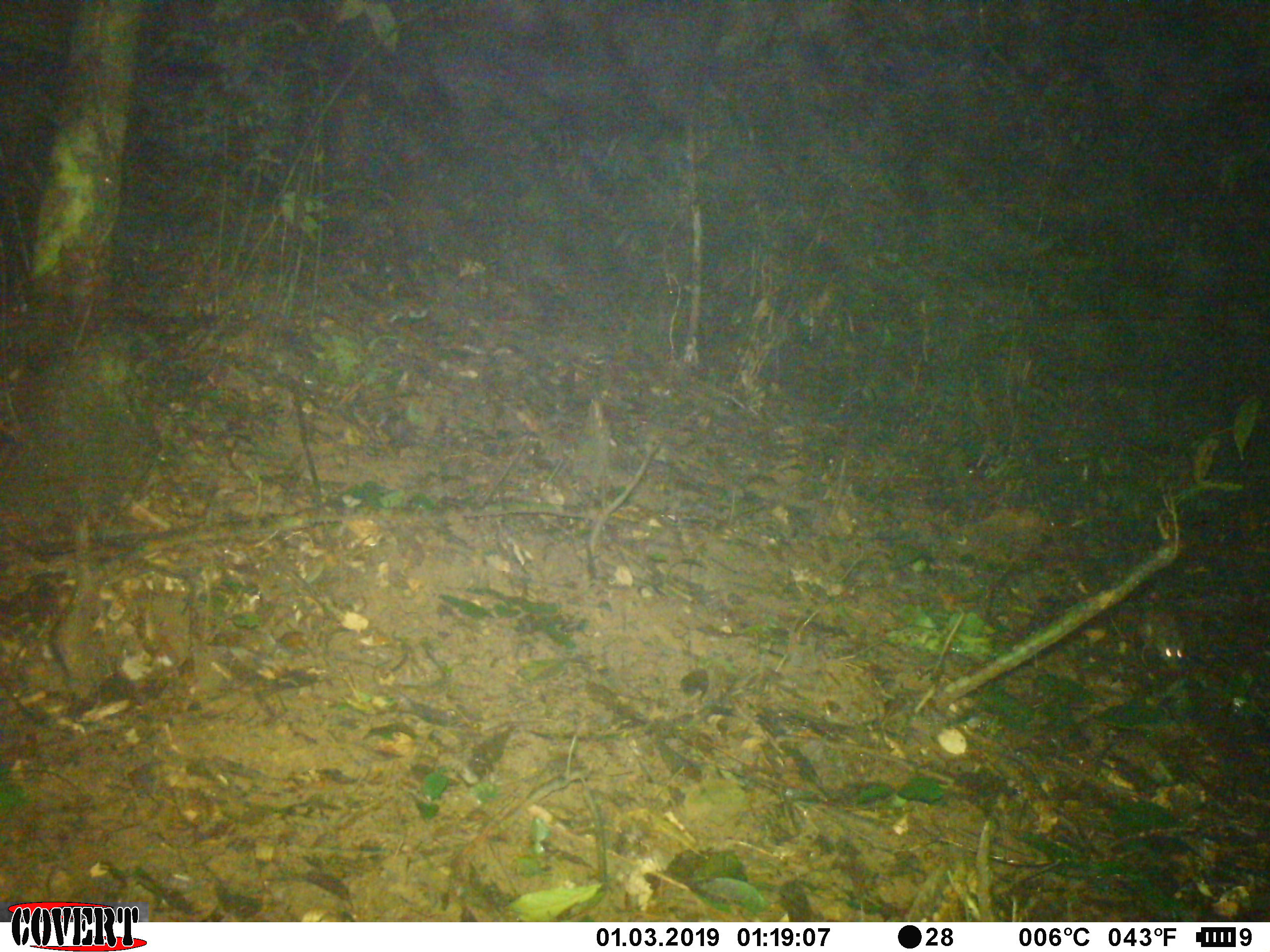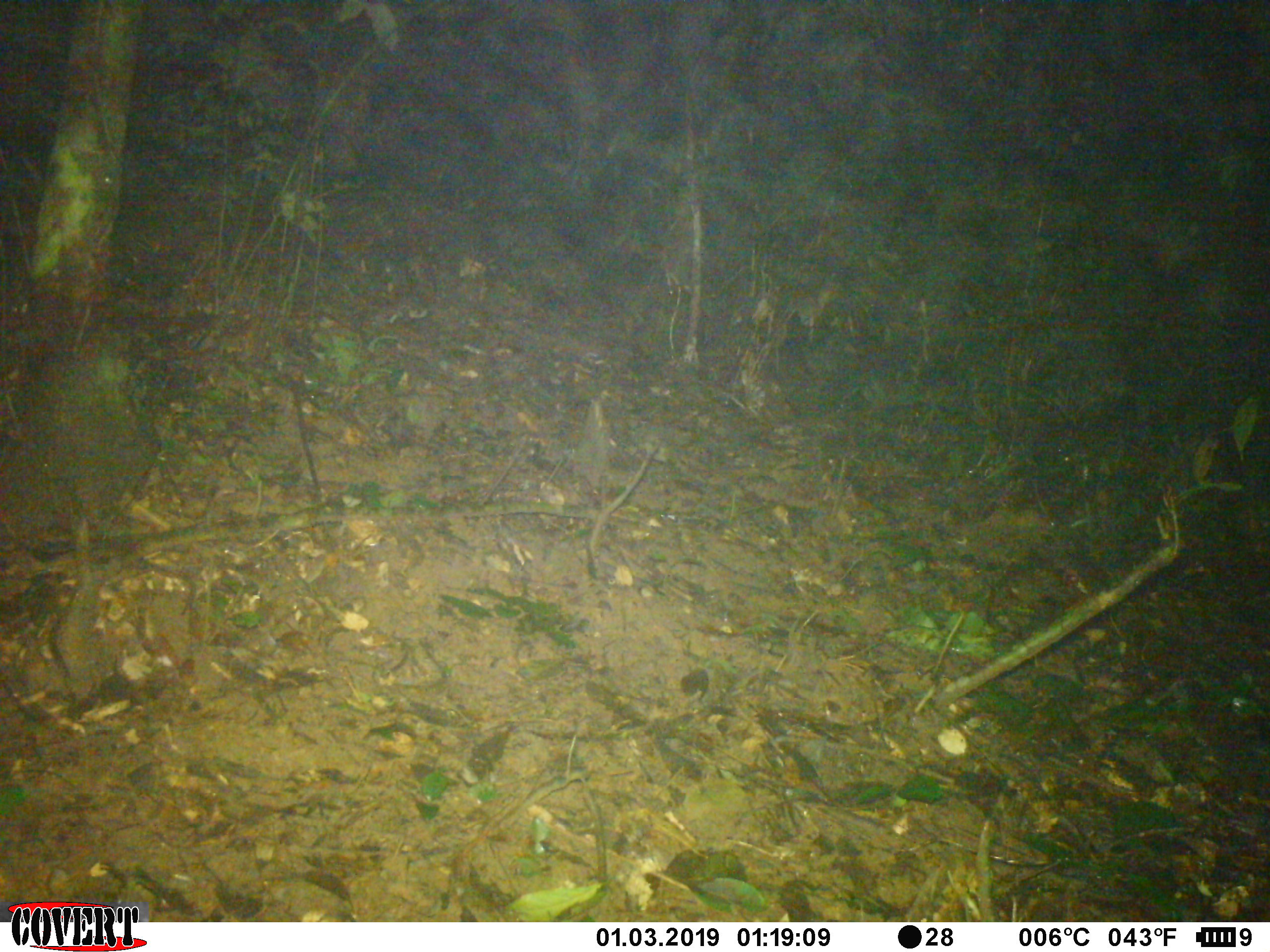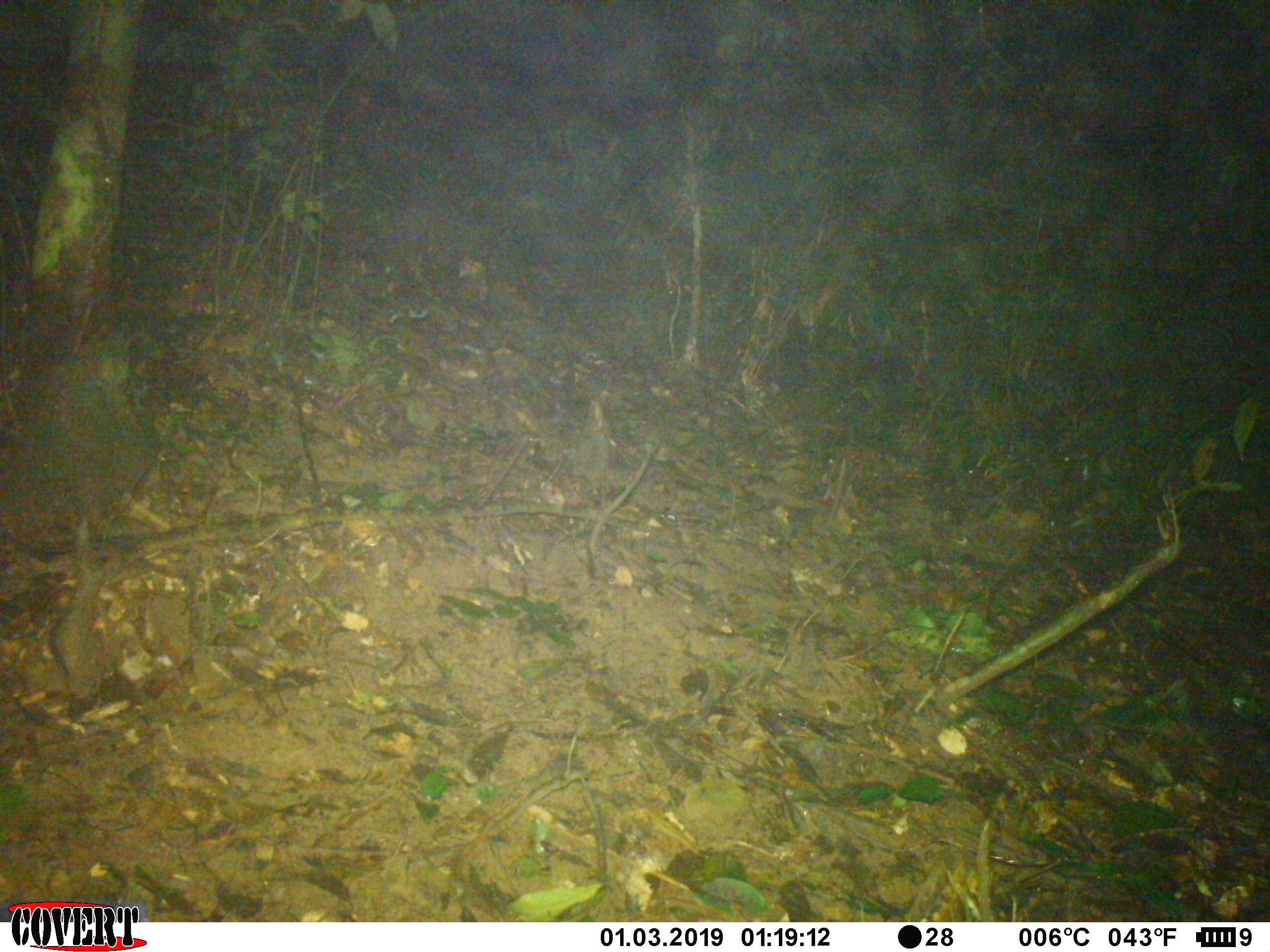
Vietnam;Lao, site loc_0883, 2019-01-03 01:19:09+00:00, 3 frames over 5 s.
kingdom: Animalia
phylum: Chordata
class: Mammalia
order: Rodentia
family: Muridae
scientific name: Muridae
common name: old-world mice and rats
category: unidentified murid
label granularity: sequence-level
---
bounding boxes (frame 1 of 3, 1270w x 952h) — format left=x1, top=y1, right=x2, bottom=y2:
unidentified murid: left=1141, top=612, right=1185, bottom=670